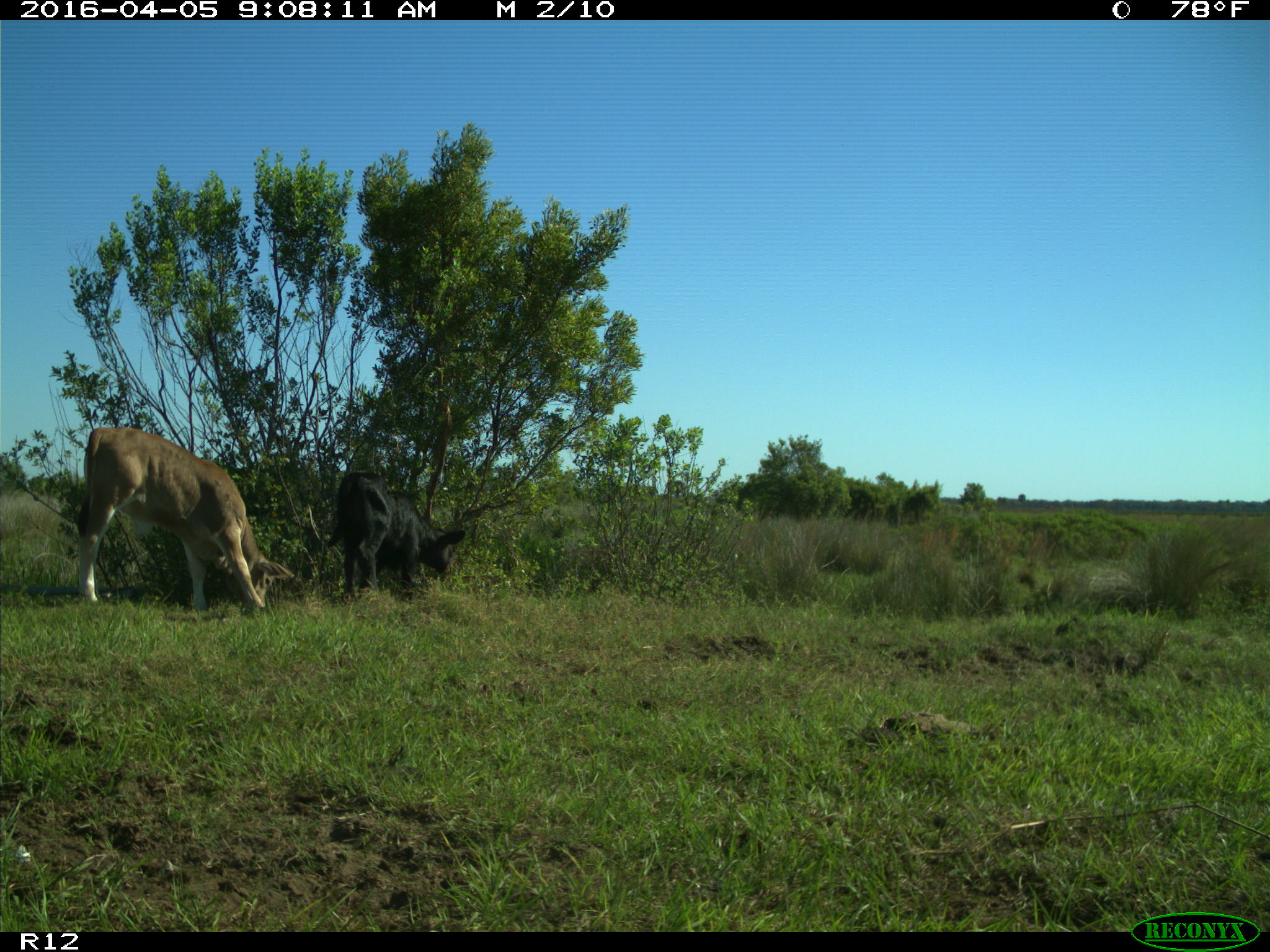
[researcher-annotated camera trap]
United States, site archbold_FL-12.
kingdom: Animalia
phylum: Chordata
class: Mammalia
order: Artiodactyla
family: Bovidae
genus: Bos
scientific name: Bos taurus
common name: domestic cow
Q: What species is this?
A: Bos taurus (domestic cow).